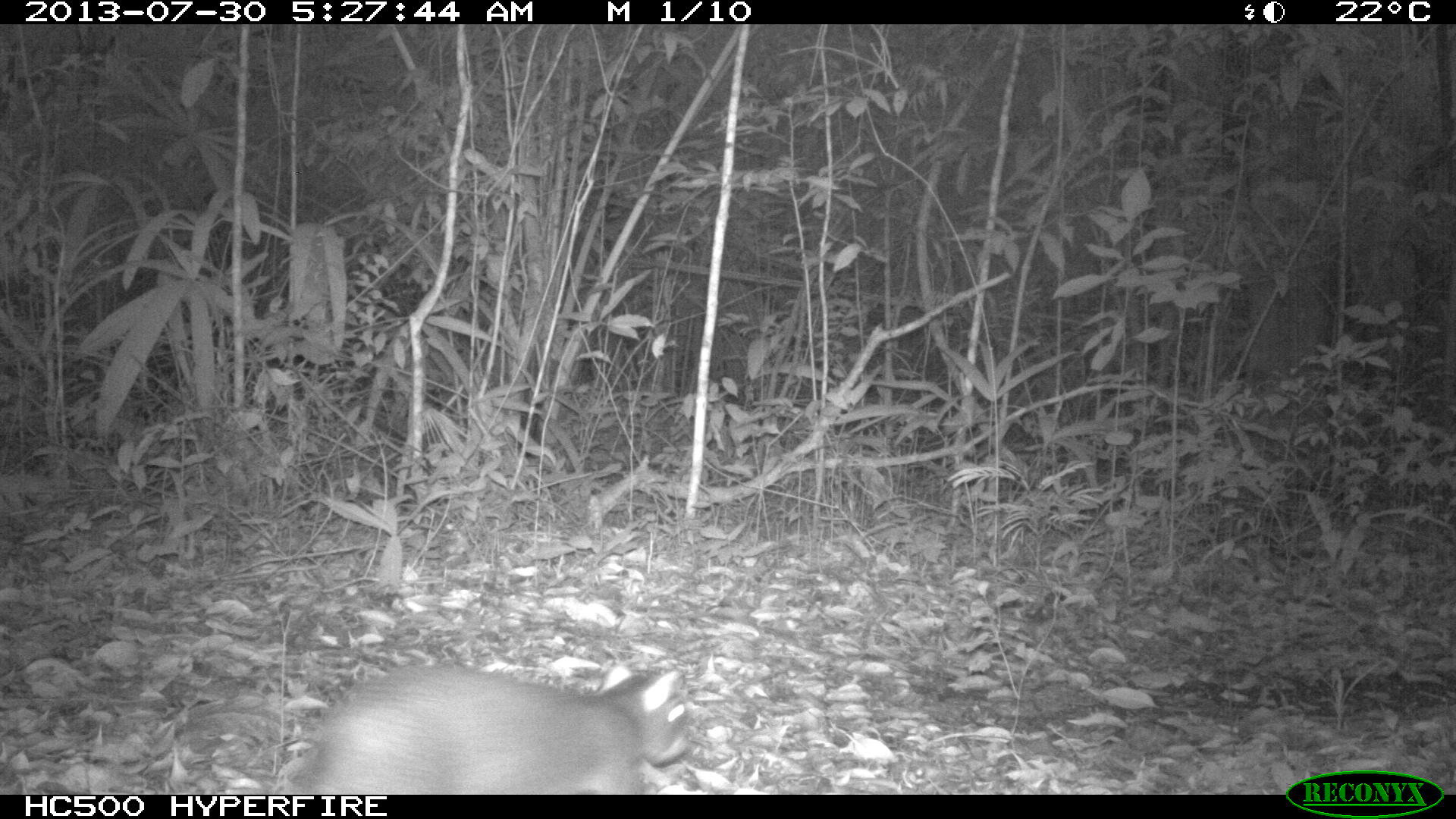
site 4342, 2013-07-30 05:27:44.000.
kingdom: Animalia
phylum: Chordata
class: Mammalia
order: Rodentia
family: Dasyproctidae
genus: Dasyprocta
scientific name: Dasyprocta punctata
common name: central american agouti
Dasyprocta punctata (central american agouti), count 1.